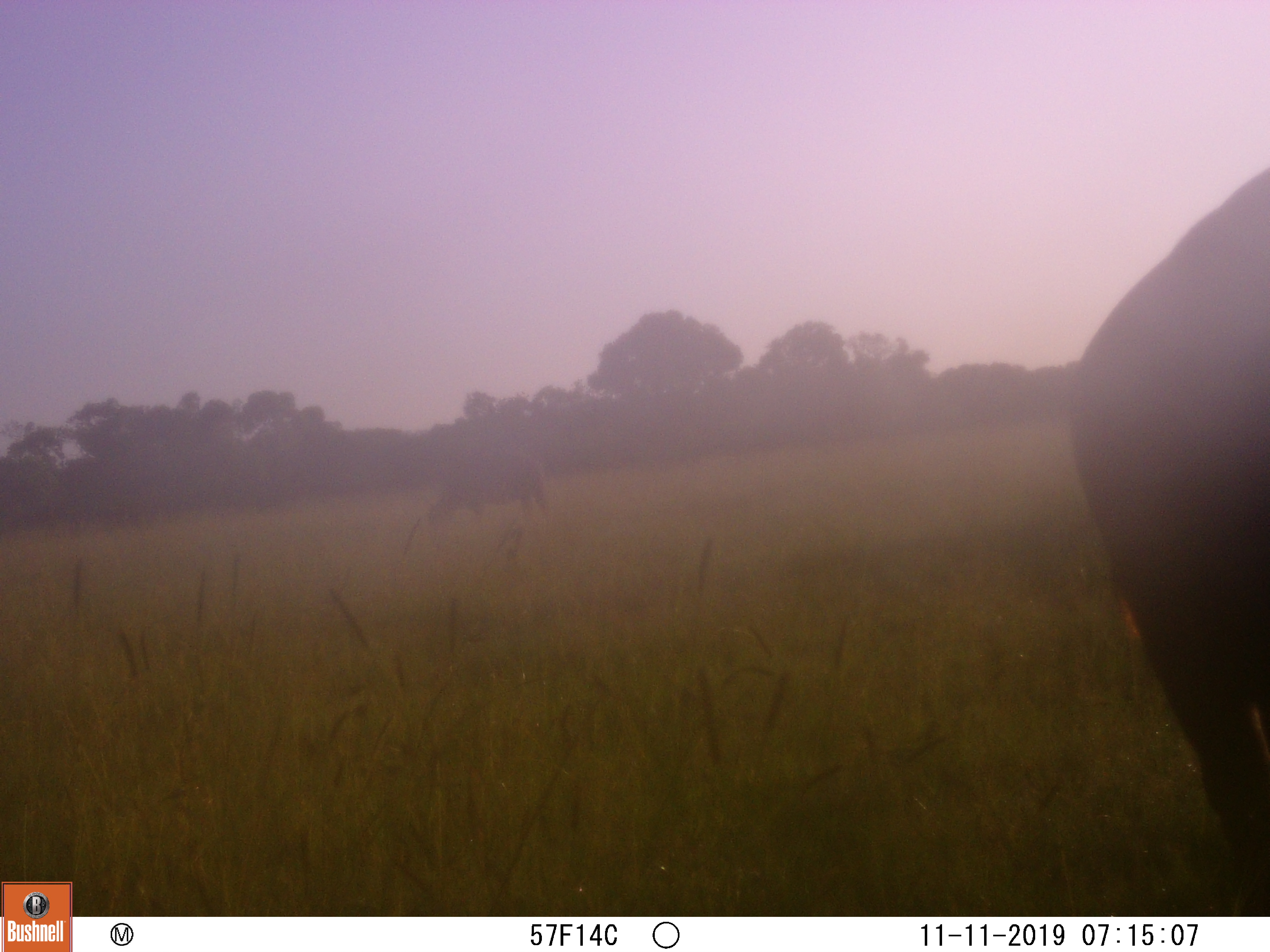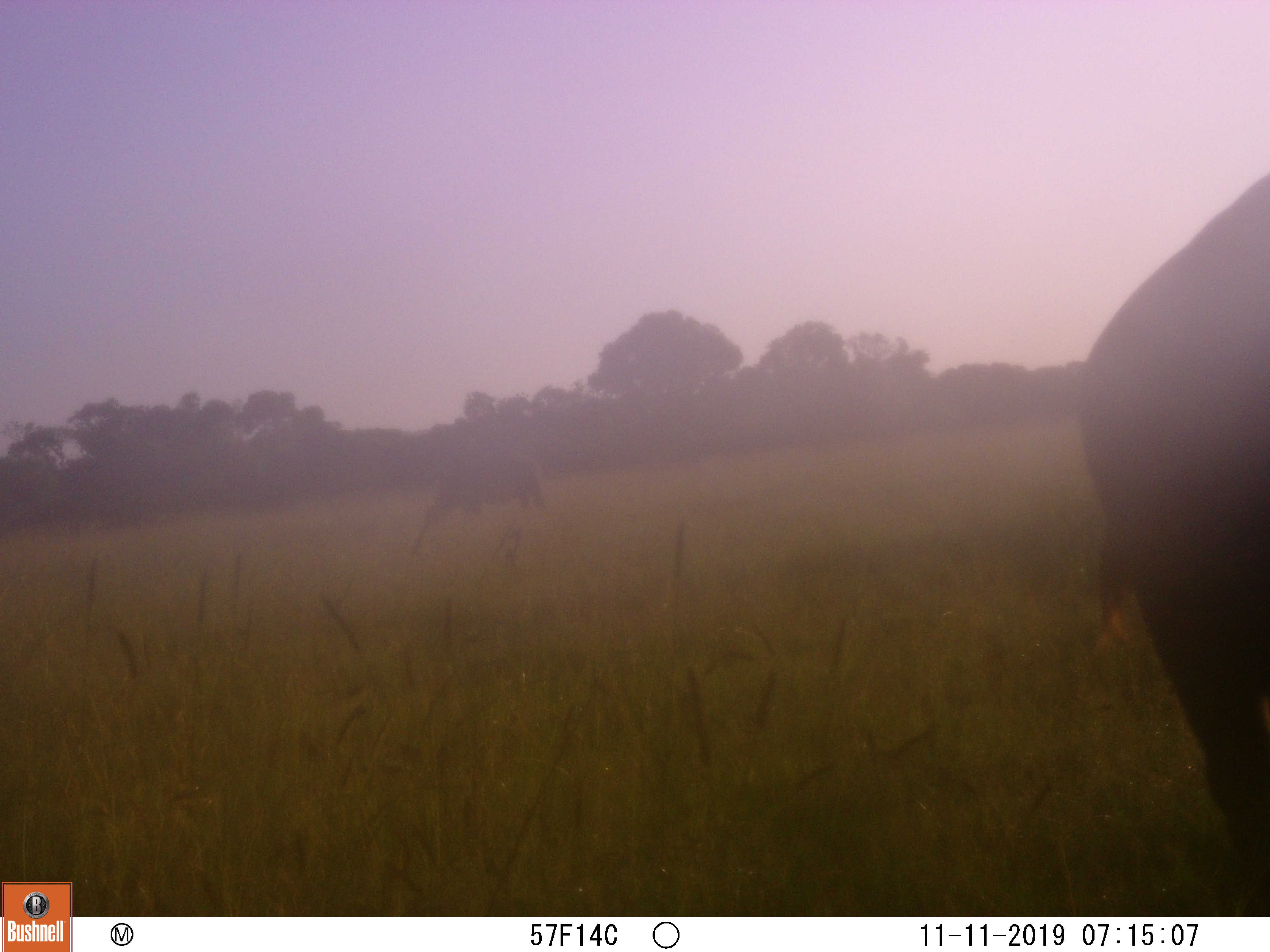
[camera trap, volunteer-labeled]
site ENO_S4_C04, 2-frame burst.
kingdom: Animalia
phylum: Chordata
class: Mammalia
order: Artiodactyla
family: Bovidae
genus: Syncerus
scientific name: Syncerus caffer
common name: african buffalo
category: buffalo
Buffalo (african buffalo) (Syncerus caffer), count 2. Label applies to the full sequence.